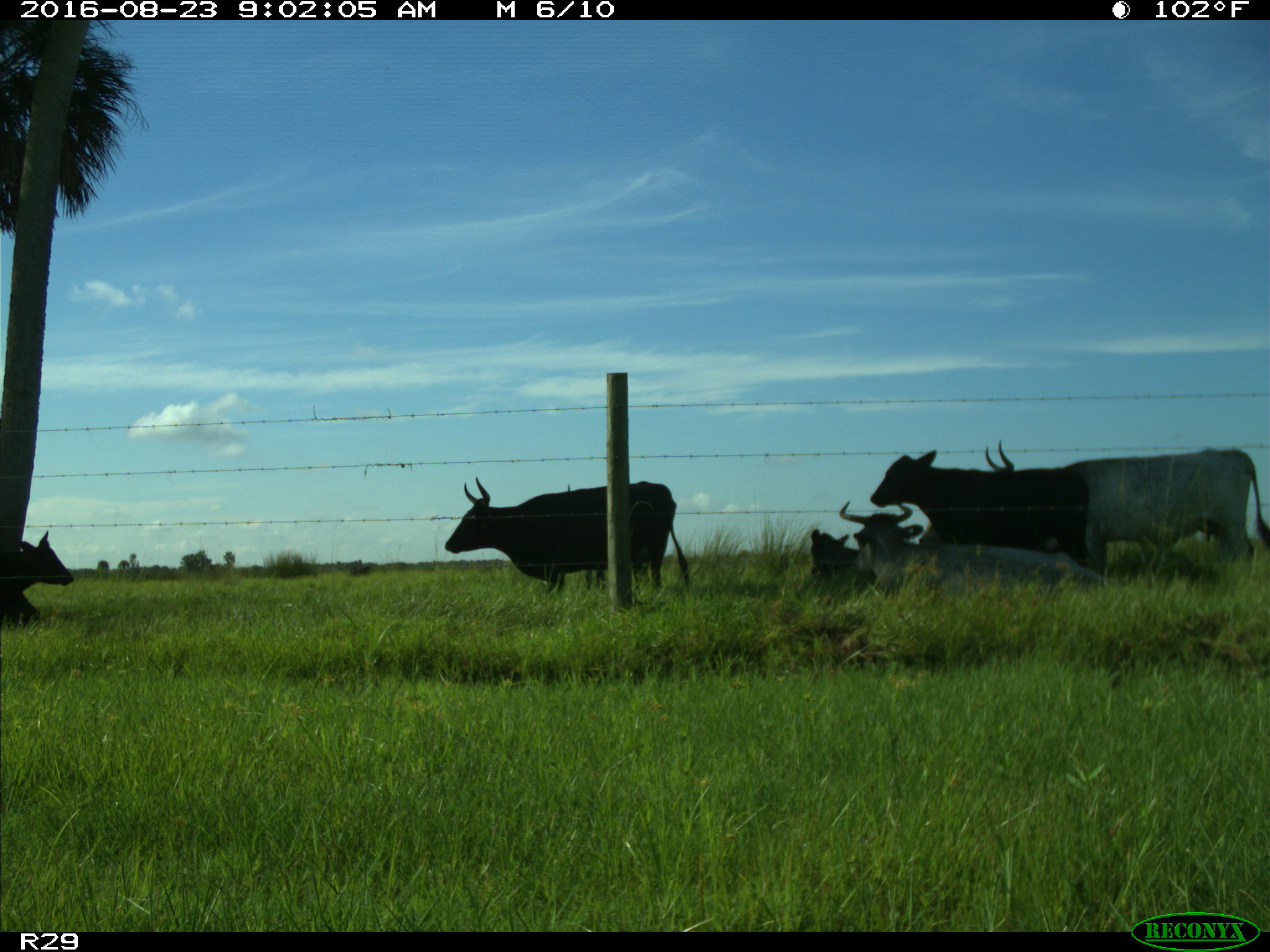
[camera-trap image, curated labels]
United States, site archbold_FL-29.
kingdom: Animalia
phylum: Chordata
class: Mammalia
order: Artiodactyla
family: Bovidae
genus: Bos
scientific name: Bos taurus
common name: domestic cow